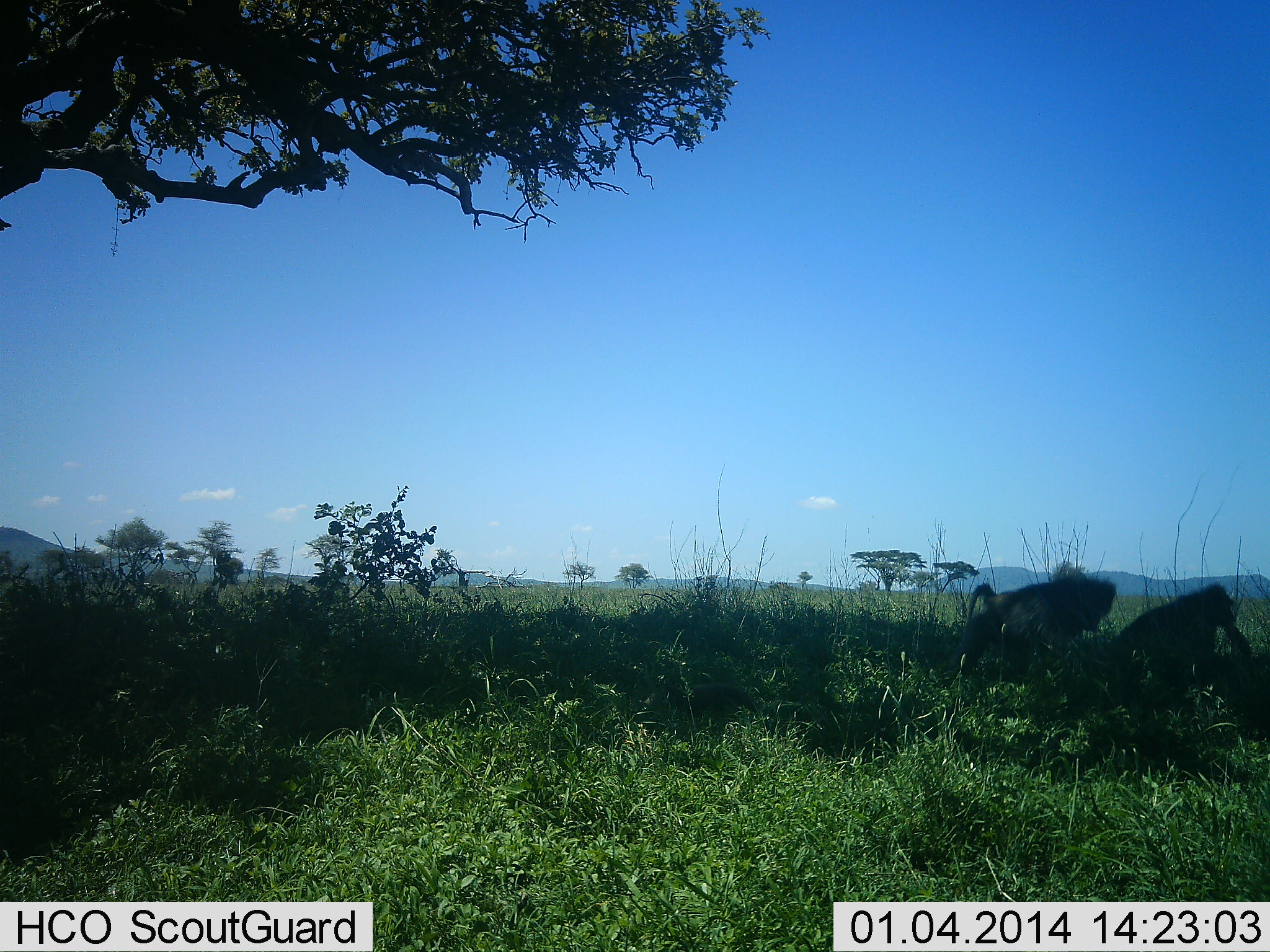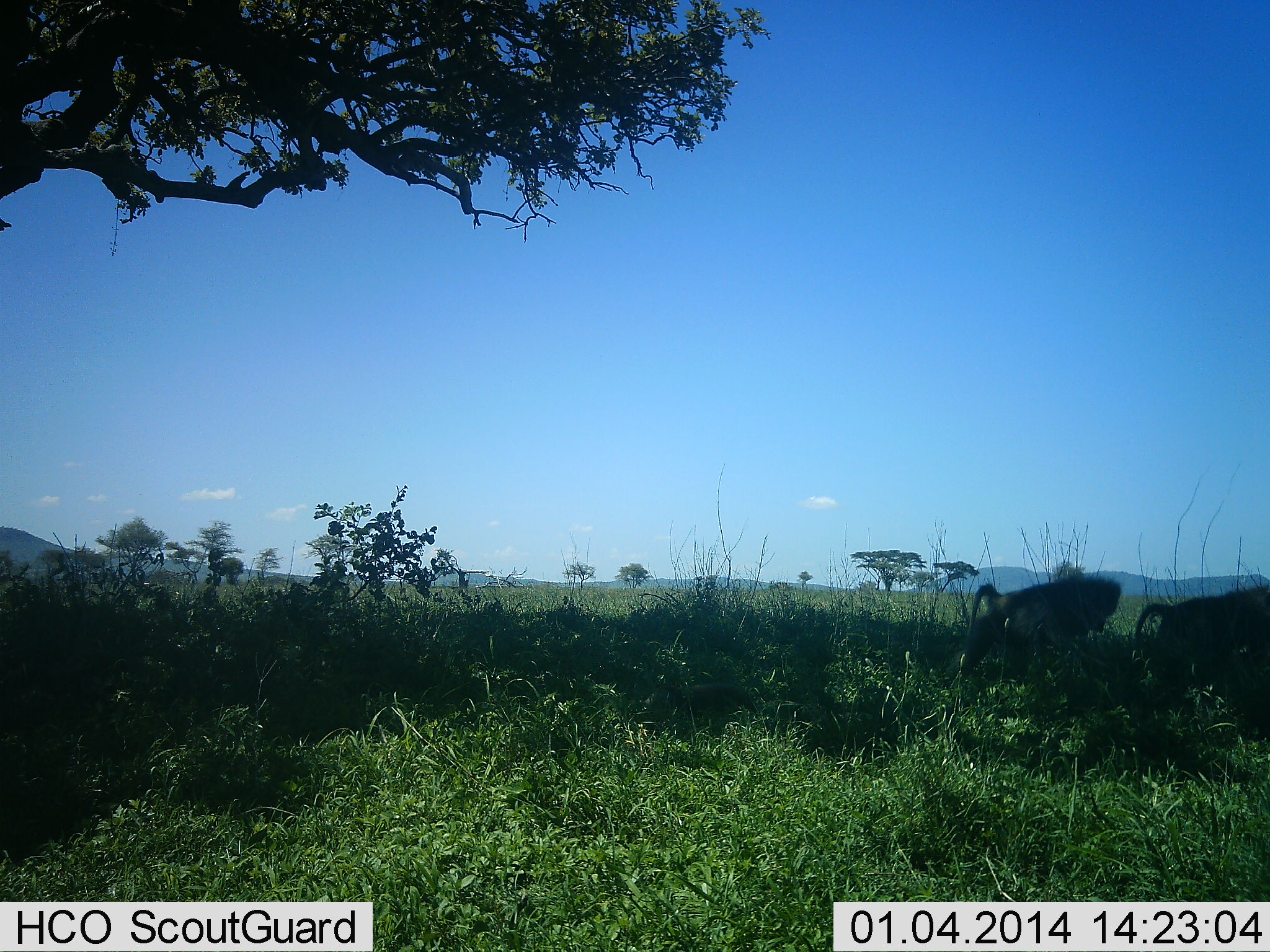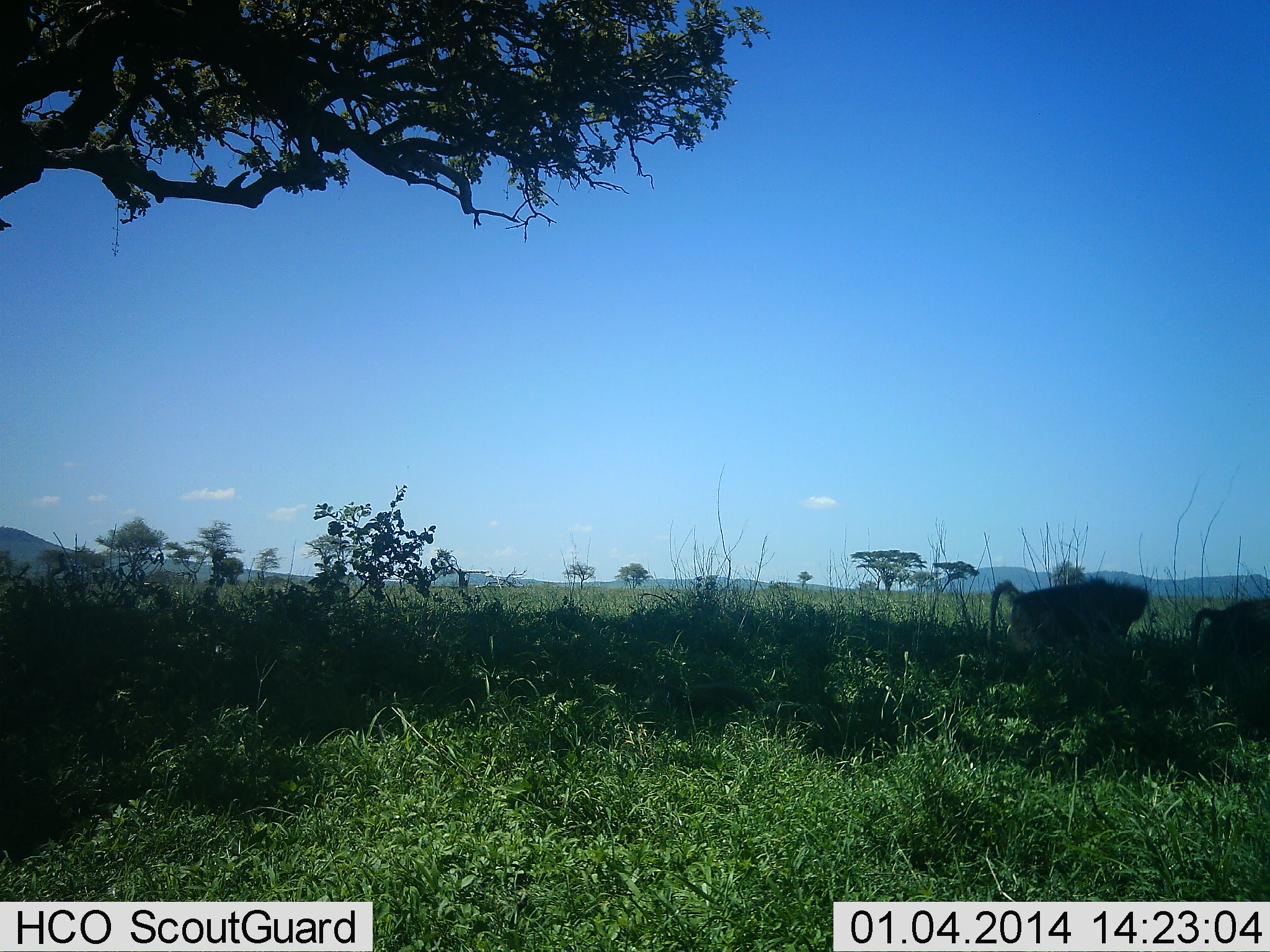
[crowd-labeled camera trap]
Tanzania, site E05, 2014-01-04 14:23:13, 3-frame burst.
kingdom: Animalia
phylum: Chordata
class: Mammalia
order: Primates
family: Cercopithecidae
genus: Papio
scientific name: Papio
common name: baboon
Baboon (Papio), count 2. Behavior (volunteer vote fractions): standing 0%, resting 0%, moving 100%, interacting 0%. Young present (vote fraction): 0%. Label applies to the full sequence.